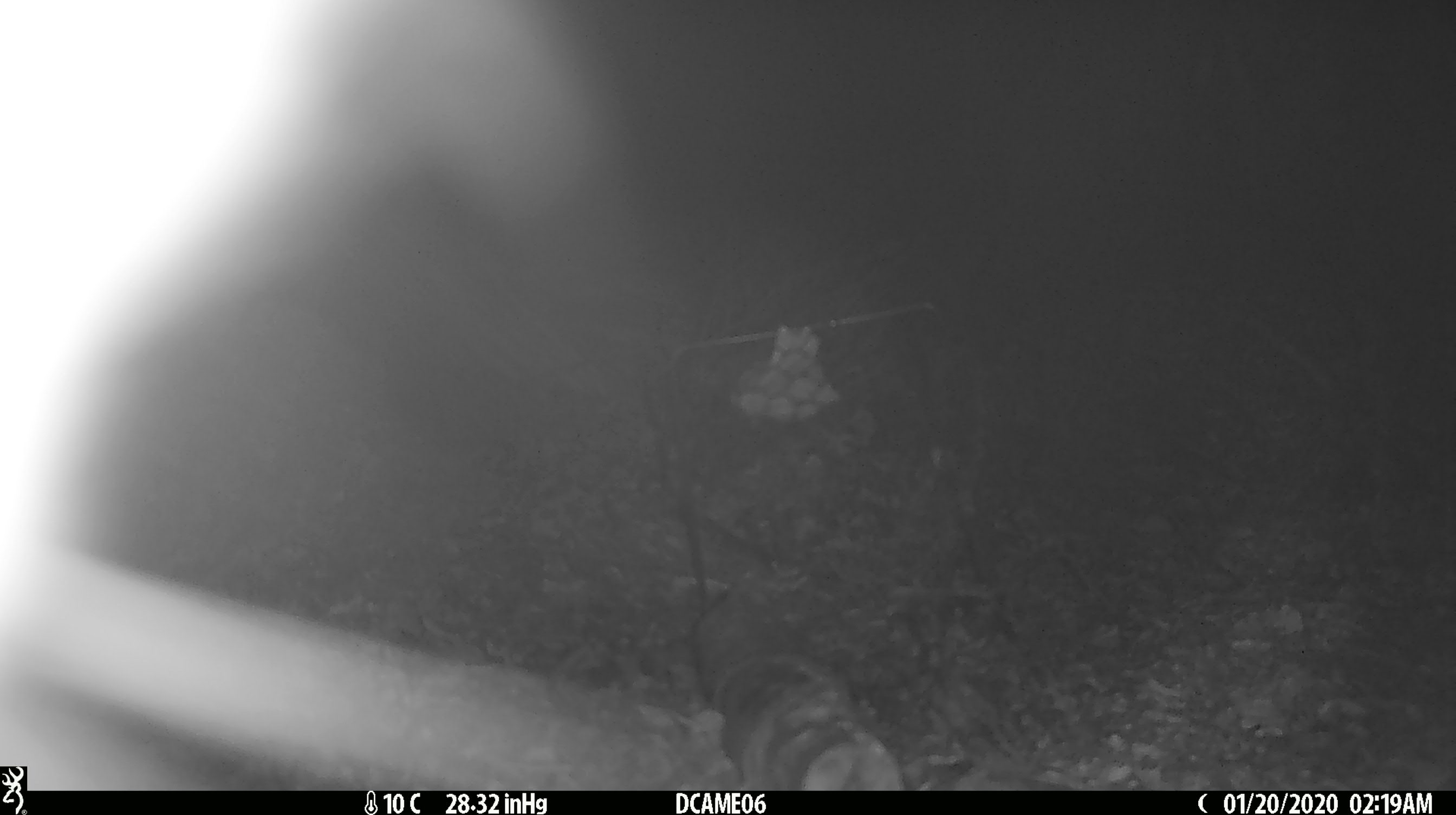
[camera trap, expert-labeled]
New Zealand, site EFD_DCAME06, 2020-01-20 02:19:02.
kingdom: Animalia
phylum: Chordata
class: Mammalia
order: Rodentia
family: Muridae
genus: Rattus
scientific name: Rattus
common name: rat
Rat (Rattus).